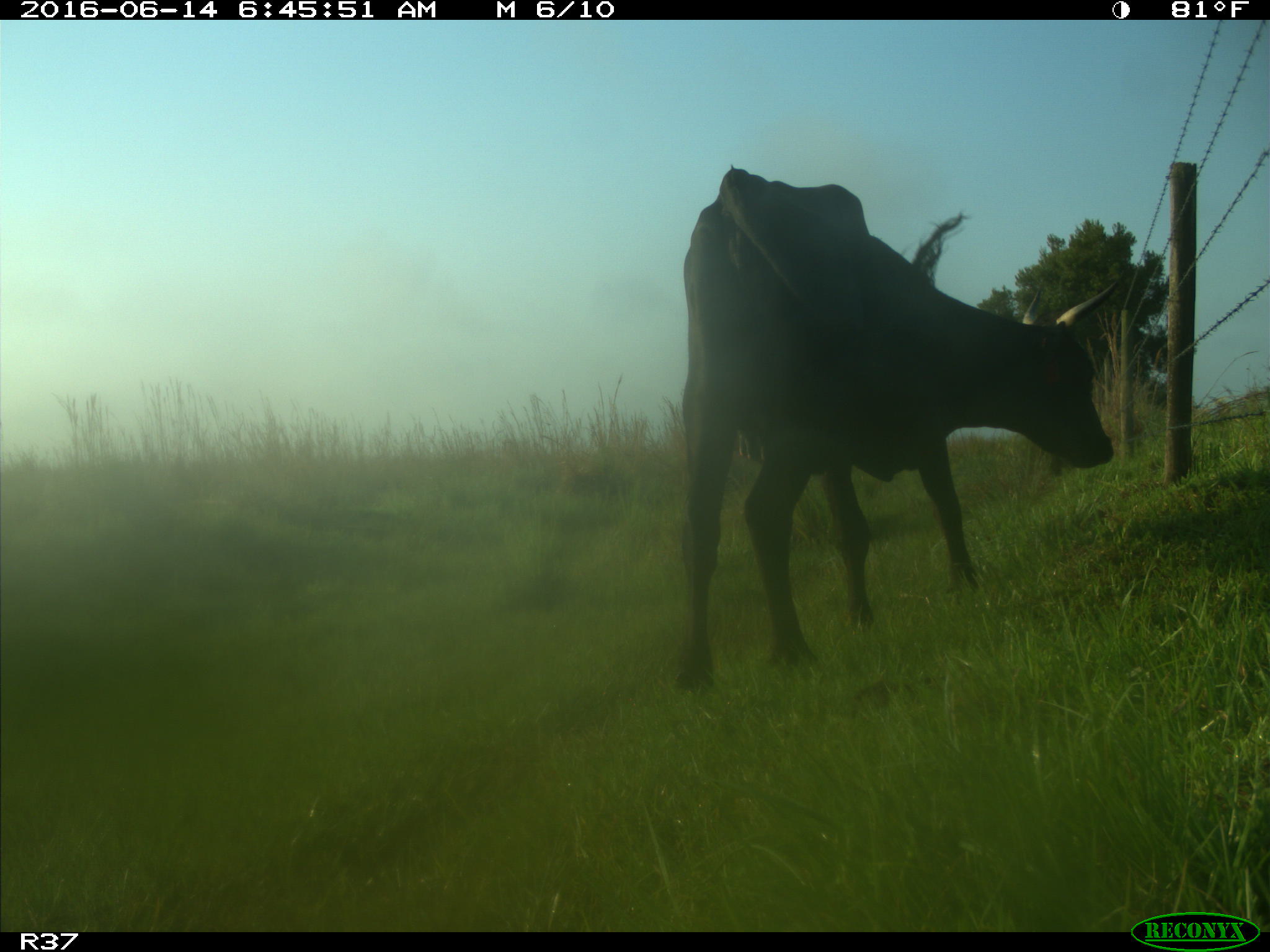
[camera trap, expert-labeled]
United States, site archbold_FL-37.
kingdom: Animalia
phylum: Chordata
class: Mammalia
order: Artiodactyla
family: Bovidae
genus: Bos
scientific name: Bos taurus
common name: domestic cow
Bos taurus (domestic cow).